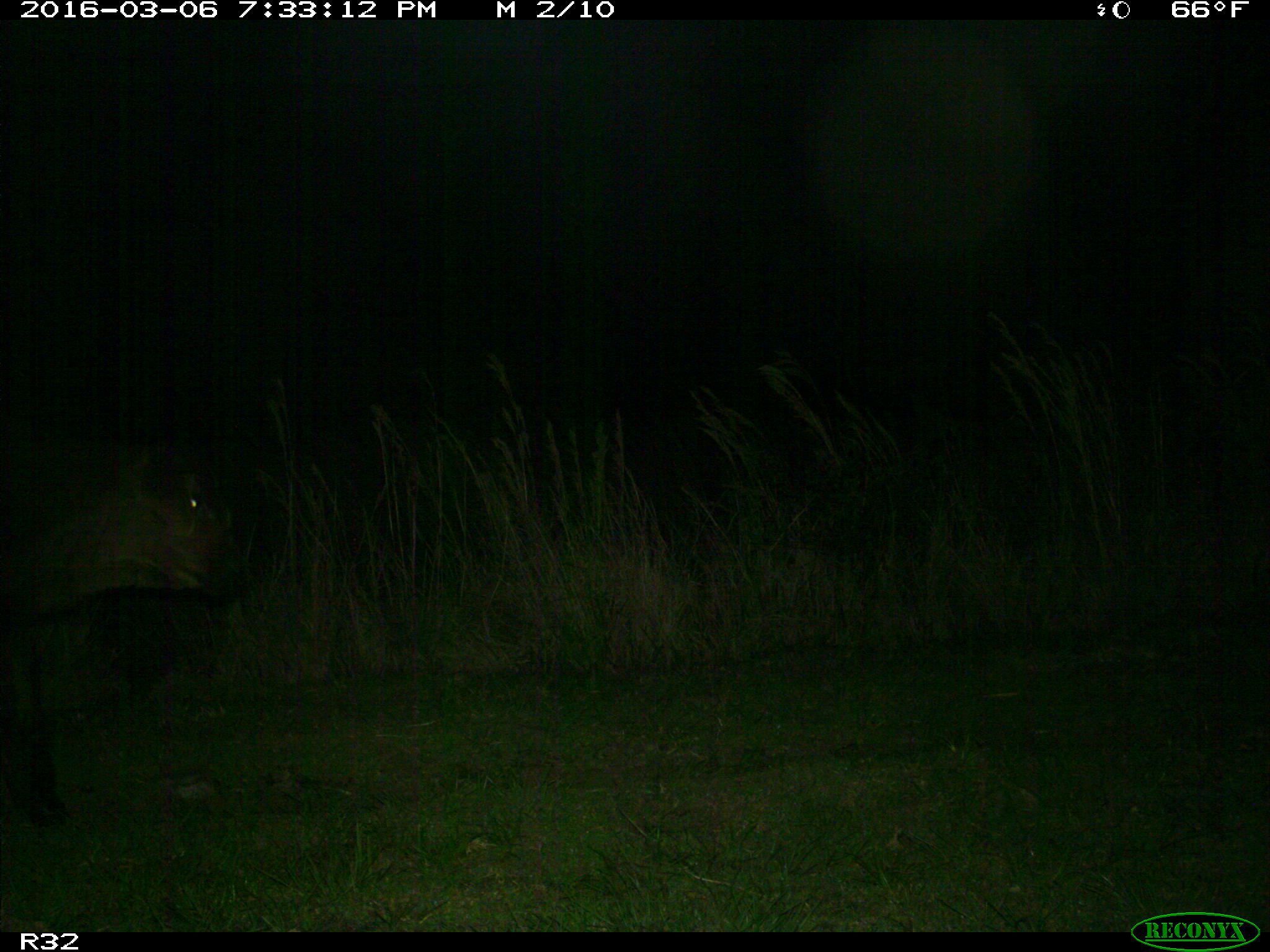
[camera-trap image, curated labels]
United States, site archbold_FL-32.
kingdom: Animalia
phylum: Chordata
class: Mammalia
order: Artiodactyla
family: Bovidae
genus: Bos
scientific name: Bos taurus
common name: domestic cow